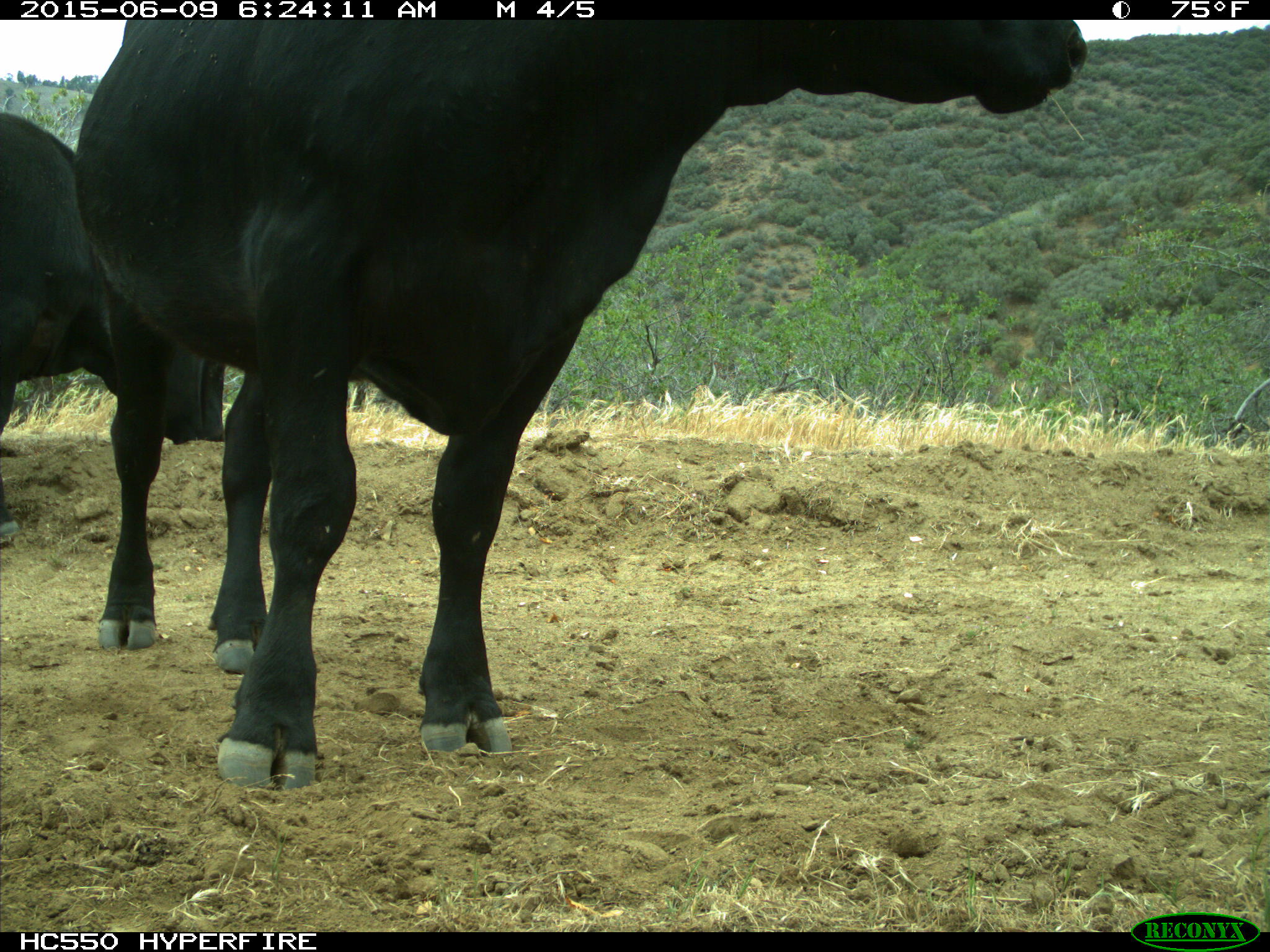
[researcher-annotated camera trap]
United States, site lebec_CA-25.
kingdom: Animalia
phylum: Chordata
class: Mammalia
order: Artiodactyla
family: Bovidae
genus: Bos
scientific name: Bos taurus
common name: domestic cow